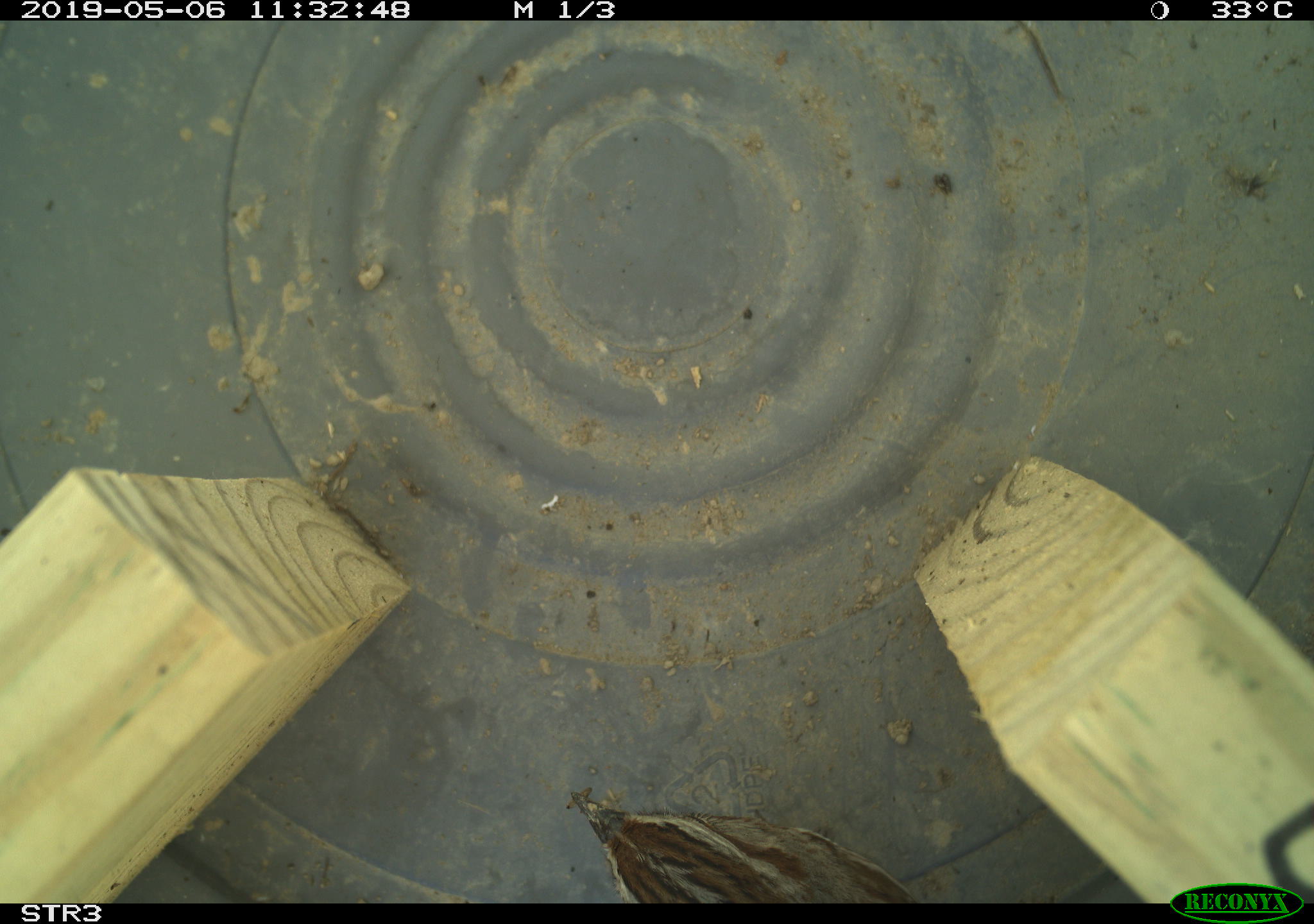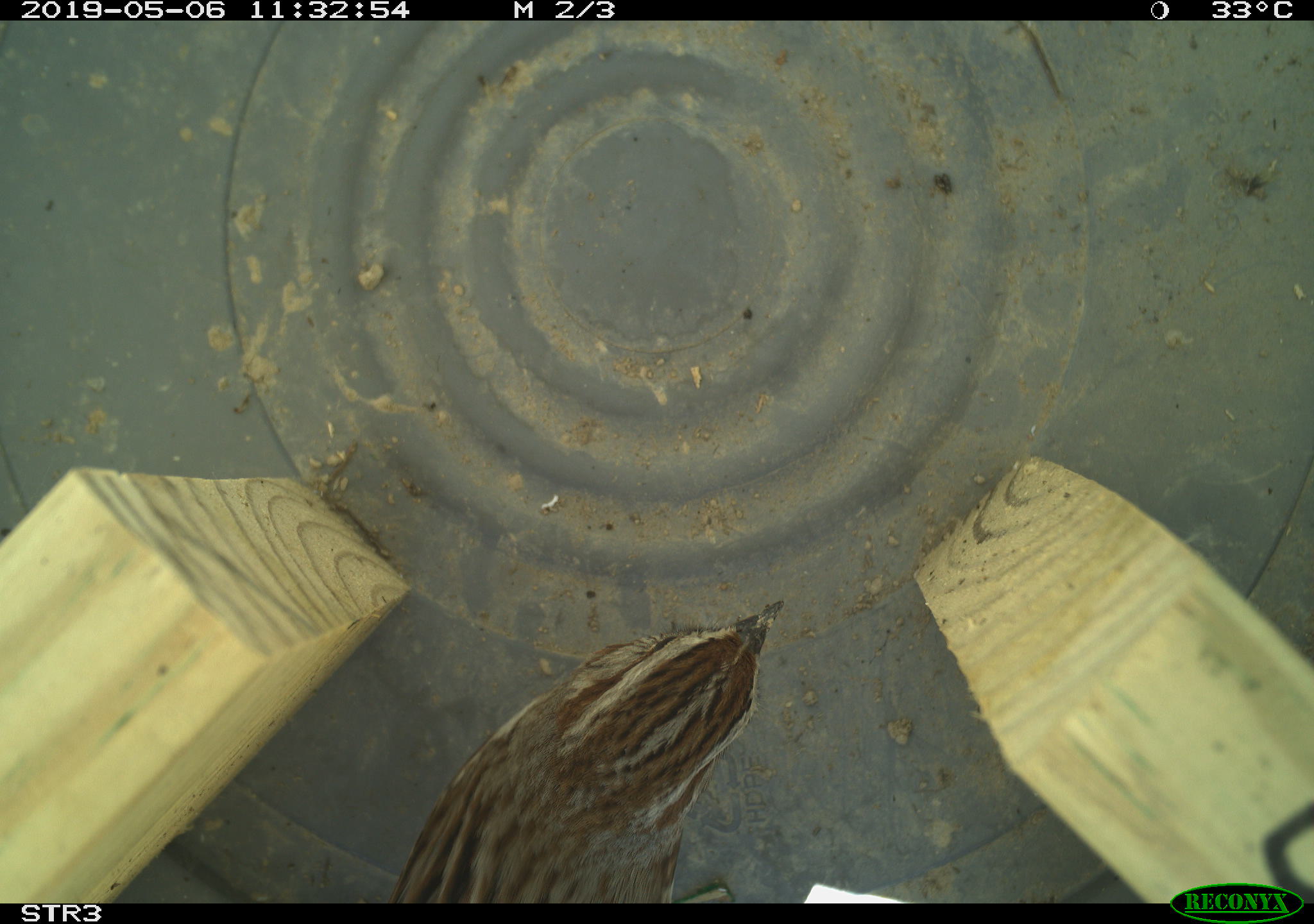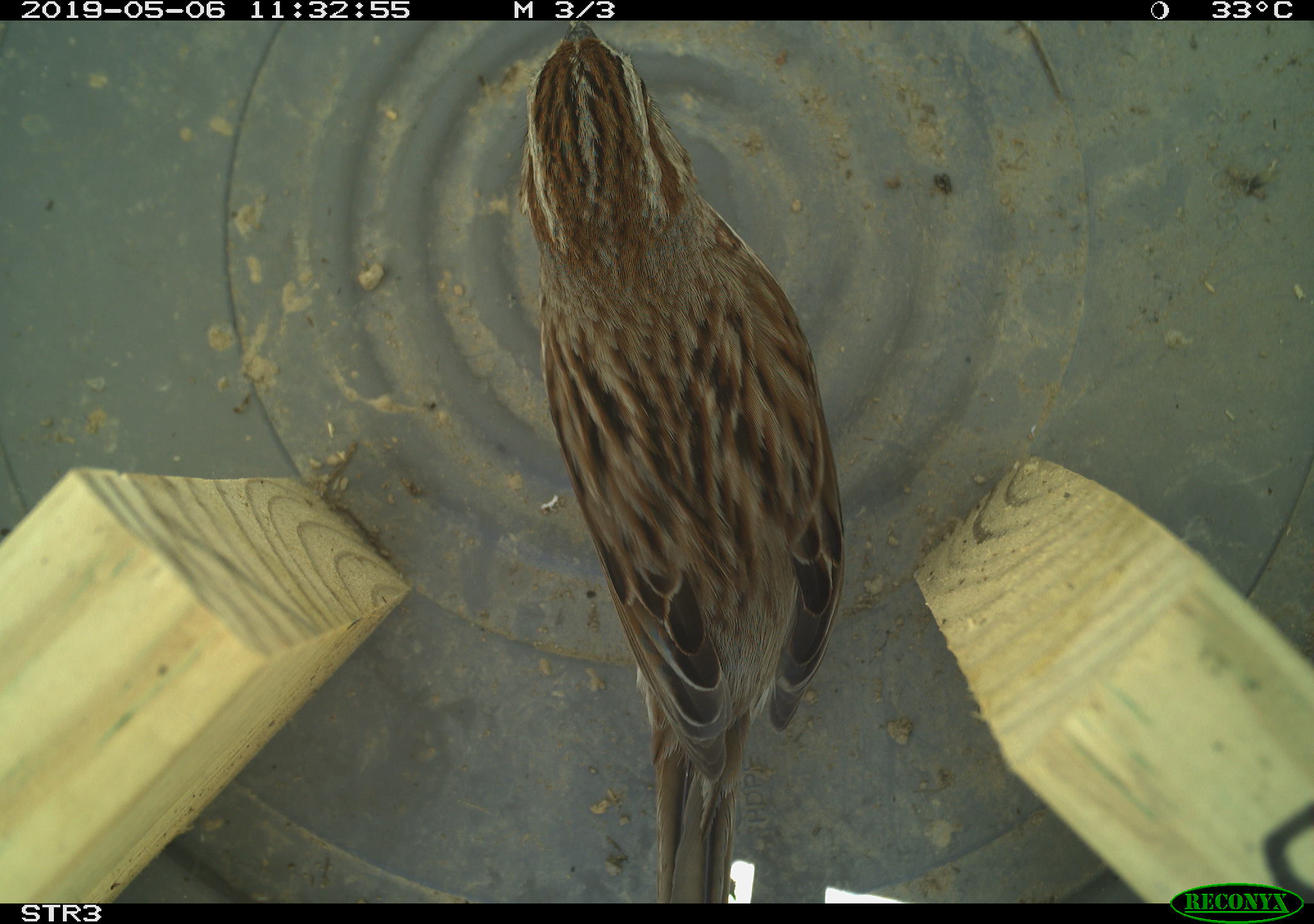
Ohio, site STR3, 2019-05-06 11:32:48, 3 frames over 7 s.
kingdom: Animalia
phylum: Chordata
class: Aves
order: Passeriformes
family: Passerellidae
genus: Melospiza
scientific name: Melospiza melodia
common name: song sparrow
Song sparrow (Melospiza melodia).